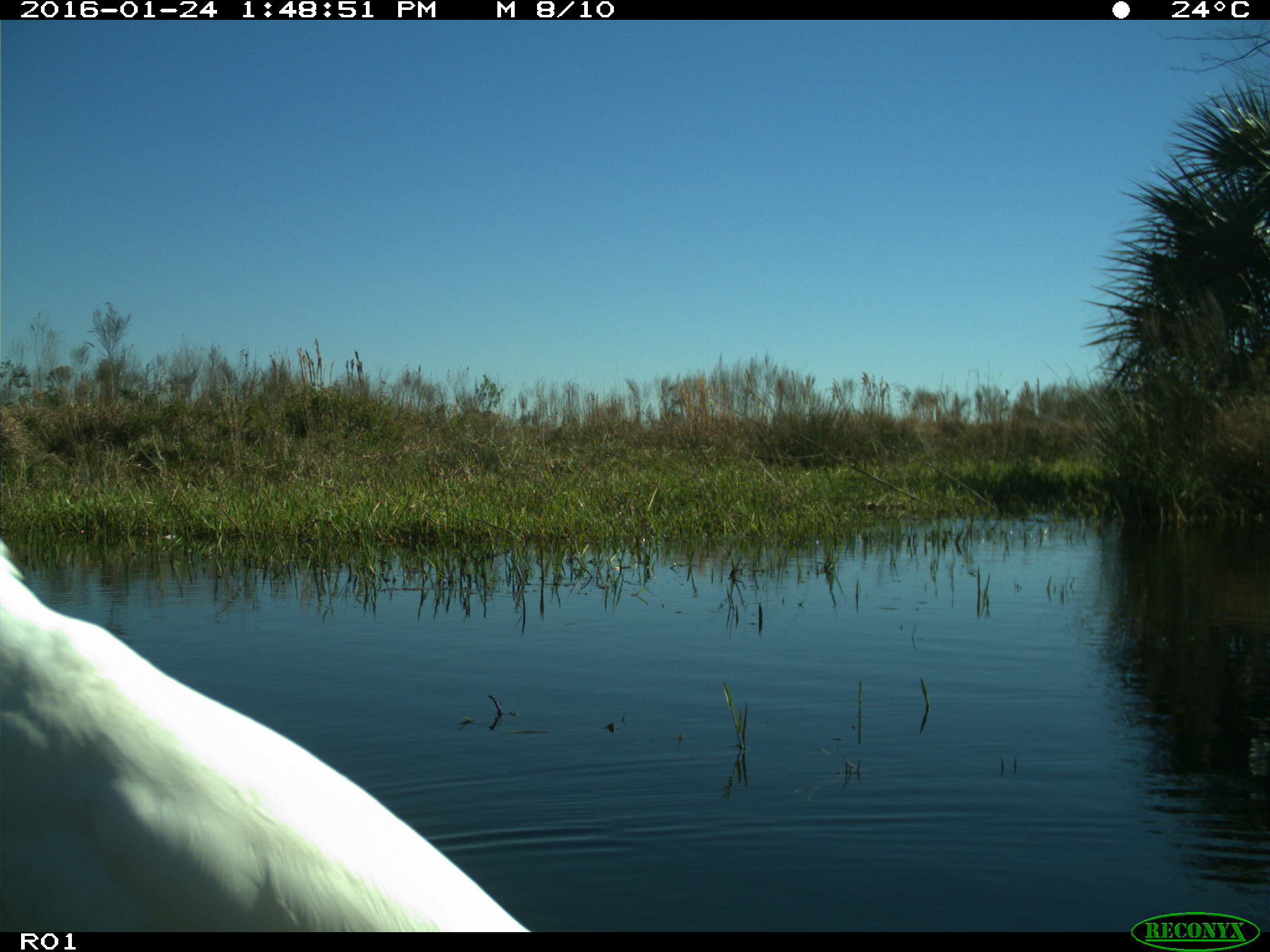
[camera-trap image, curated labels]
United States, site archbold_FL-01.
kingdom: Animalia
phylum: Chordata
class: Aves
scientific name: Aves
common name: birds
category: unidentified bird